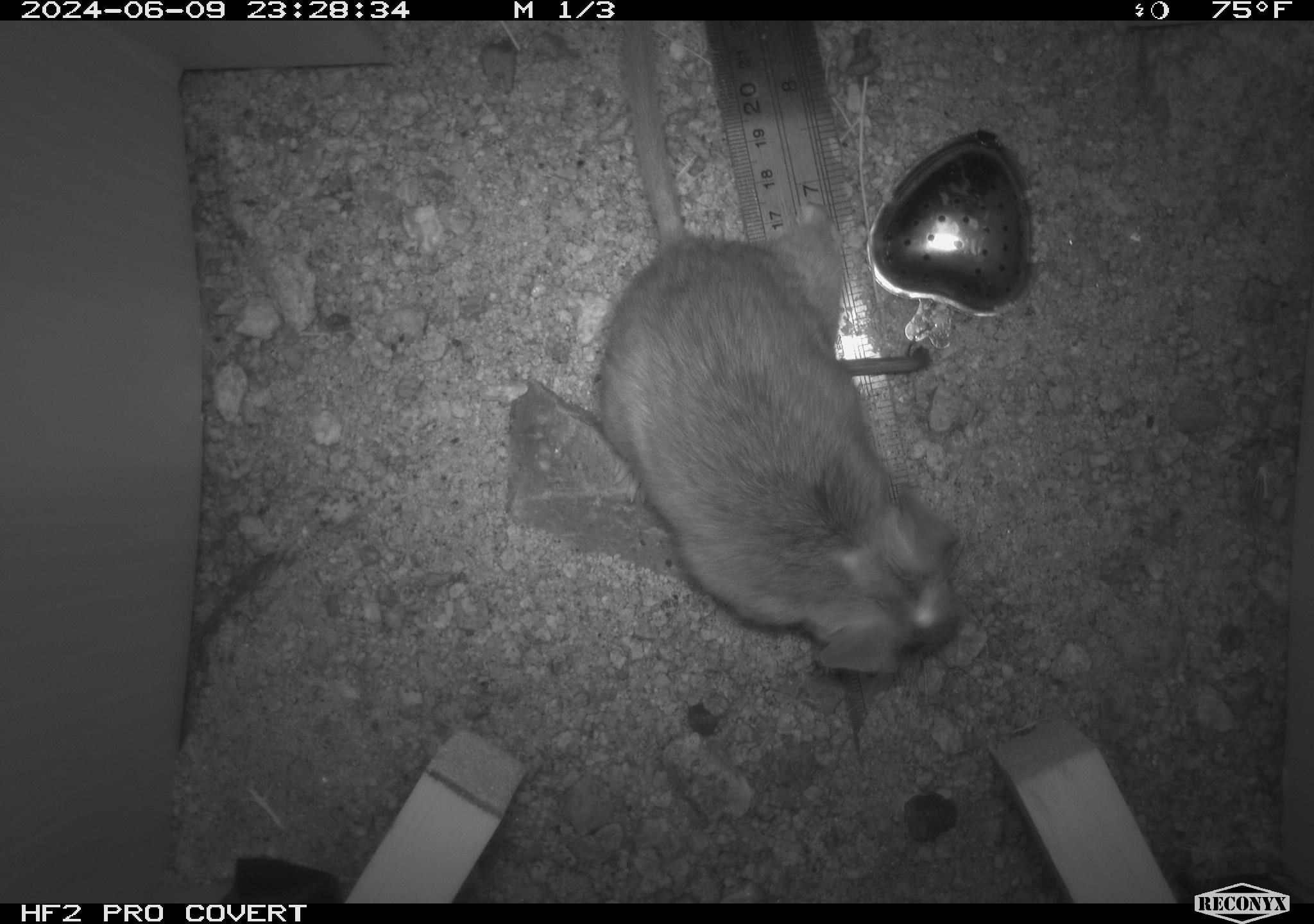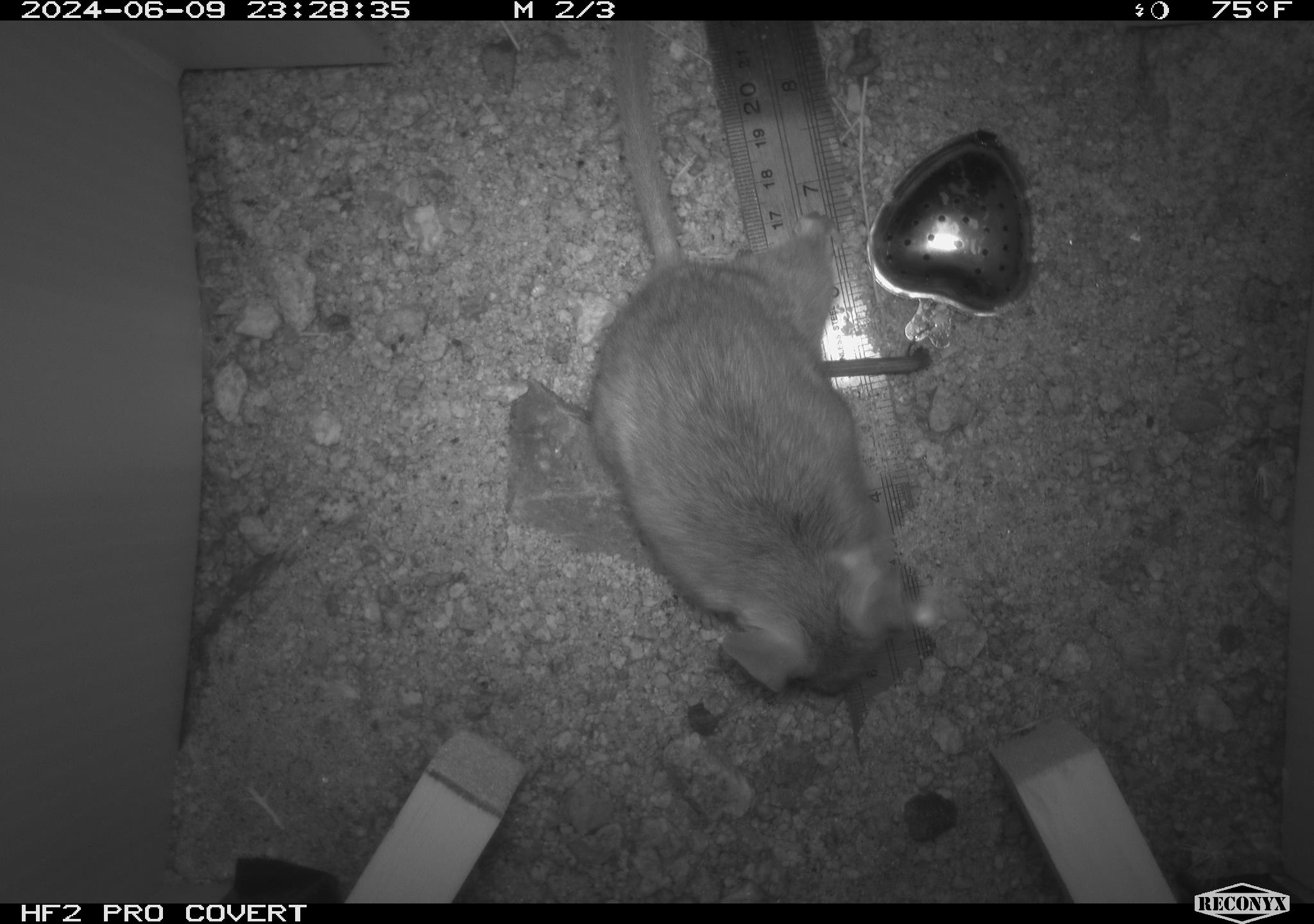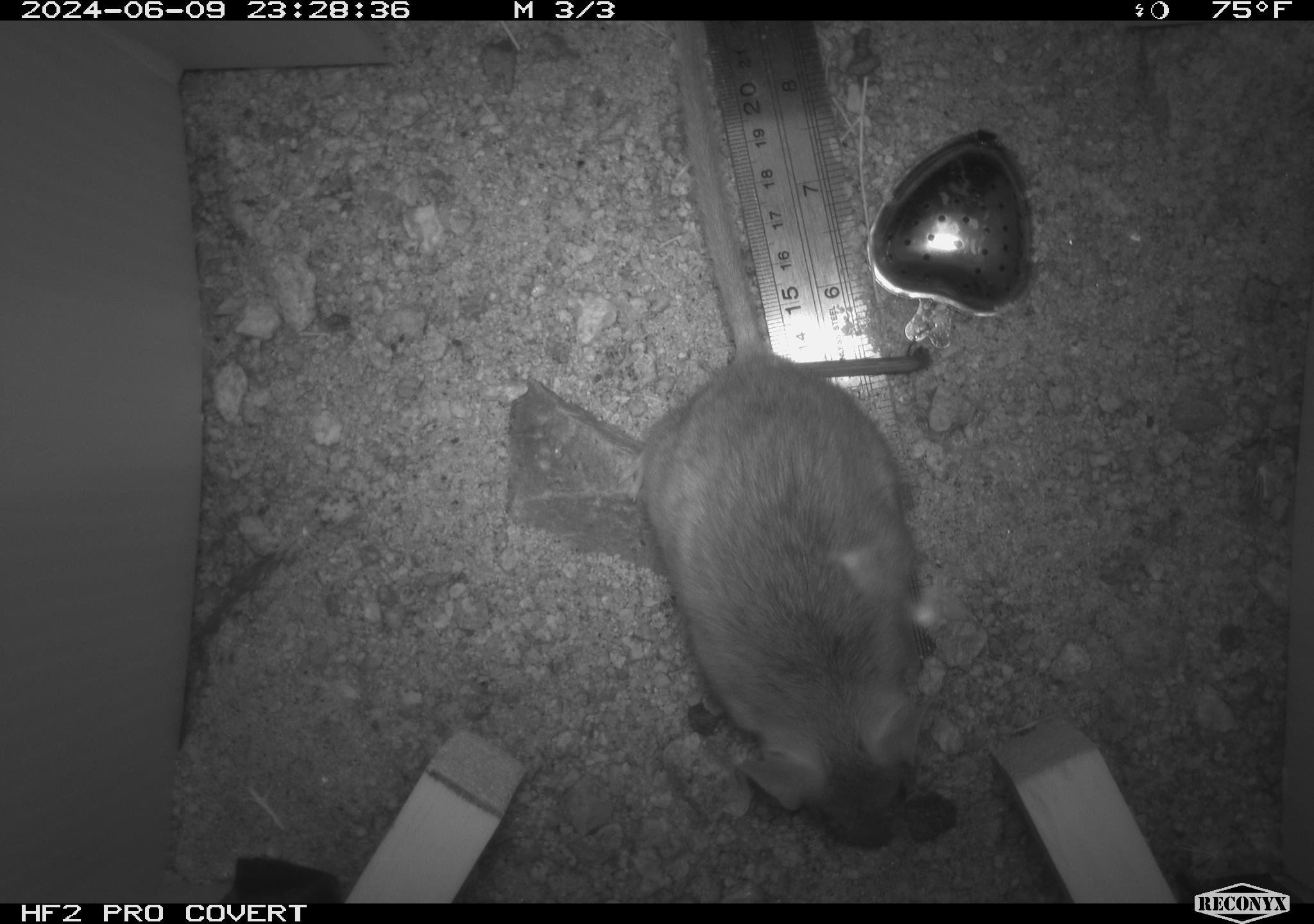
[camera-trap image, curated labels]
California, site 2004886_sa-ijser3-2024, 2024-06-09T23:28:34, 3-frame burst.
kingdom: Animalia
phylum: Chordata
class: Mammalia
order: Rodentia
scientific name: Rodentia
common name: woodrat or rat or mouse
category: woodrat or rat or mouse species